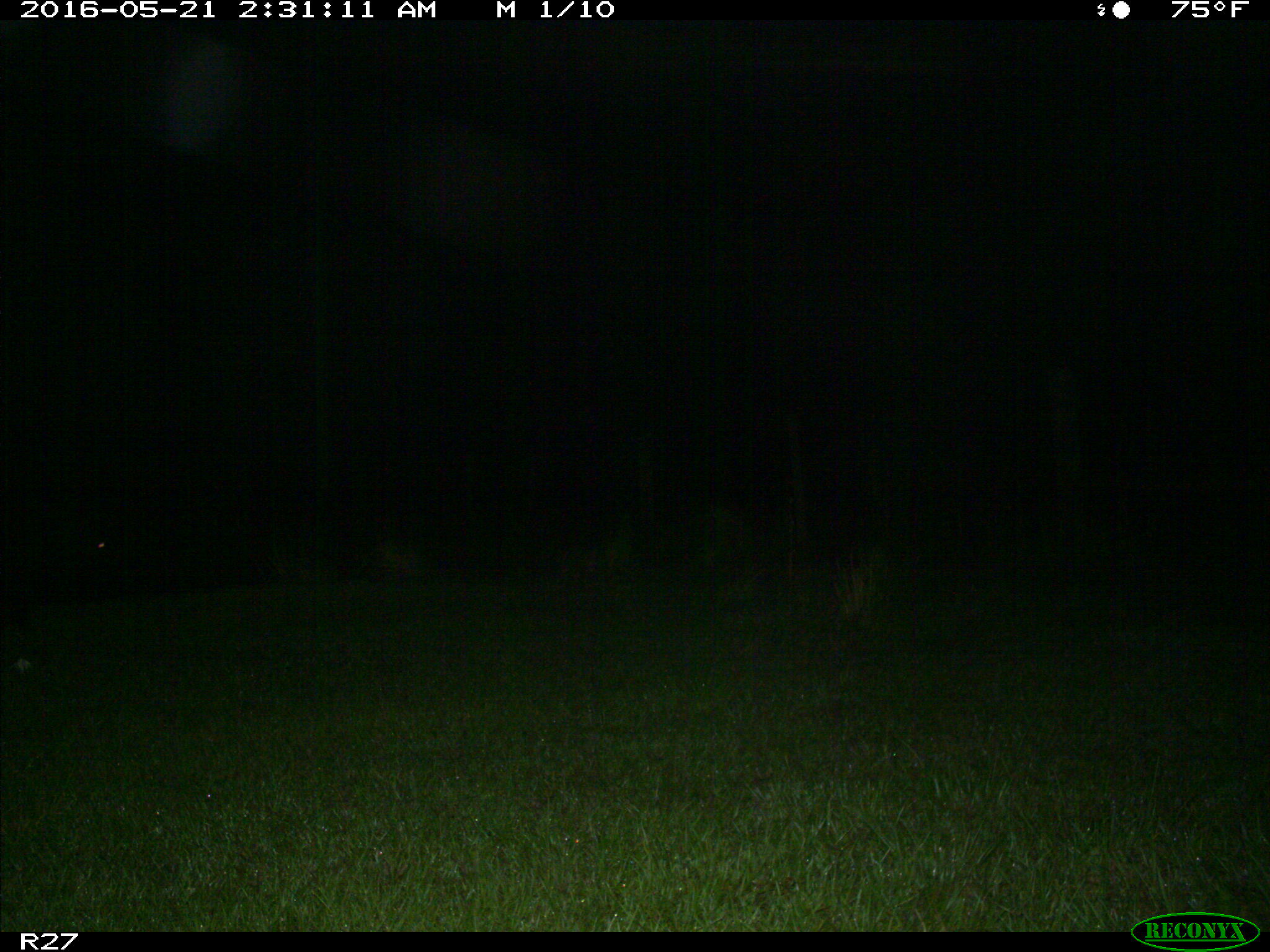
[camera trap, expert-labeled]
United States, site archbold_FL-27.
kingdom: Animalia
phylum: Chordata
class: Mammalia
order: Artiodactyla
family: Suidae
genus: Sus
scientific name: Sus scrofa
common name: wild boar